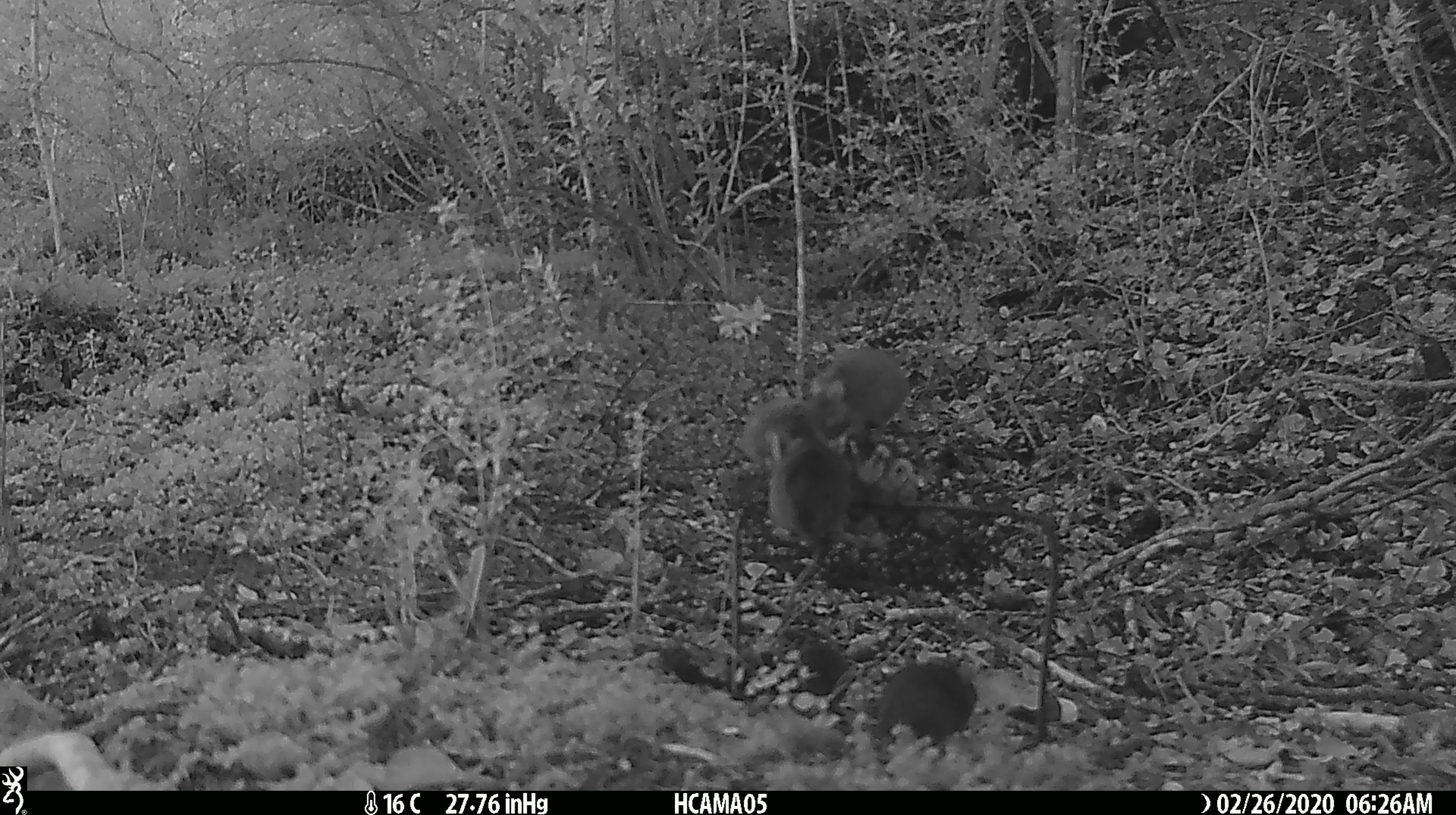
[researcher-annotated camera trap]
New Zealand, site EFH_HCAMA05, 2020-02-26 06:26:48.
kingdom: Animalia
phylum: Chordata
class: Mammalia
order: Rodentia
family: Muridae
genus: Mus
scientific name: Mus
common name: mouse